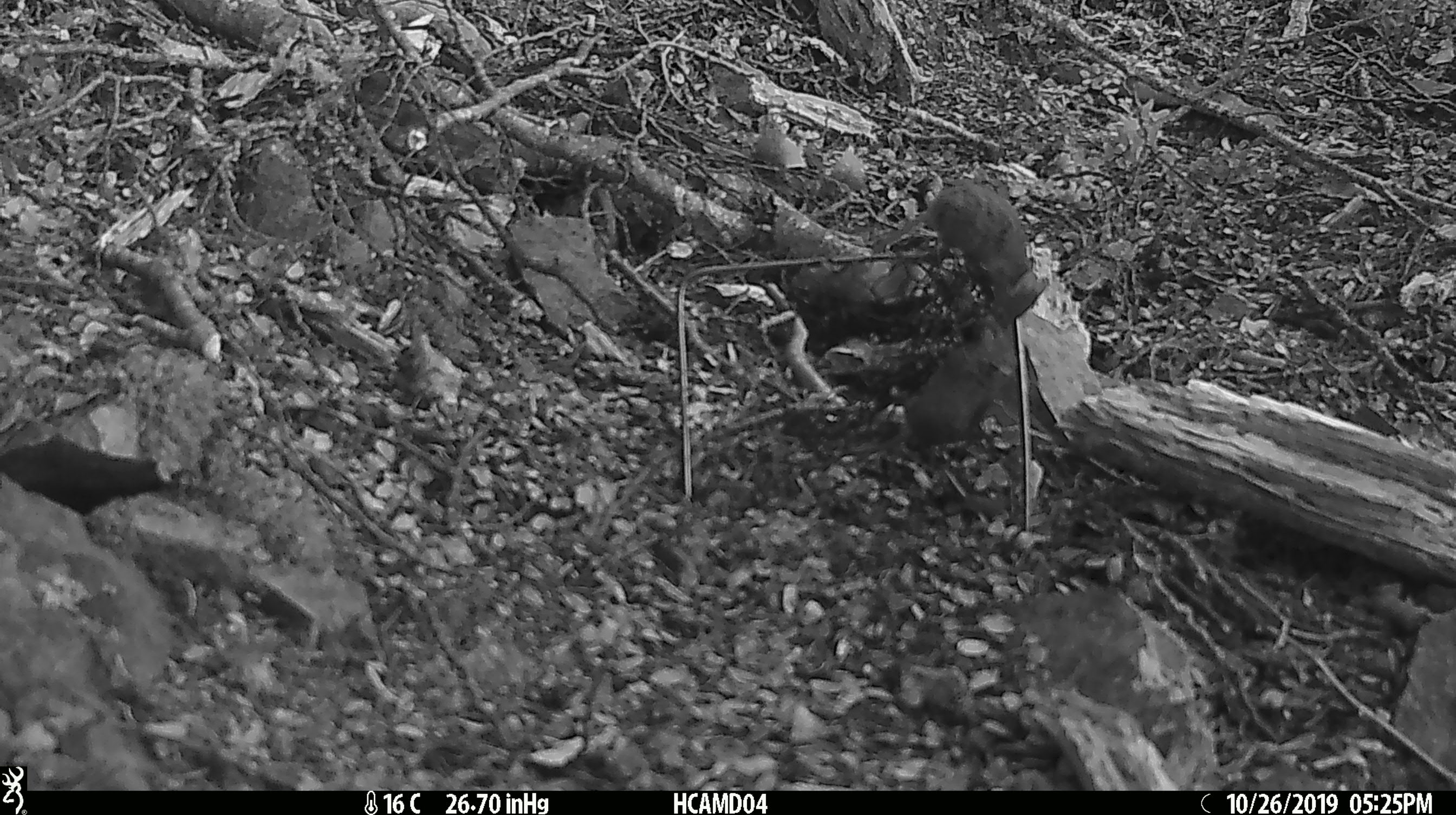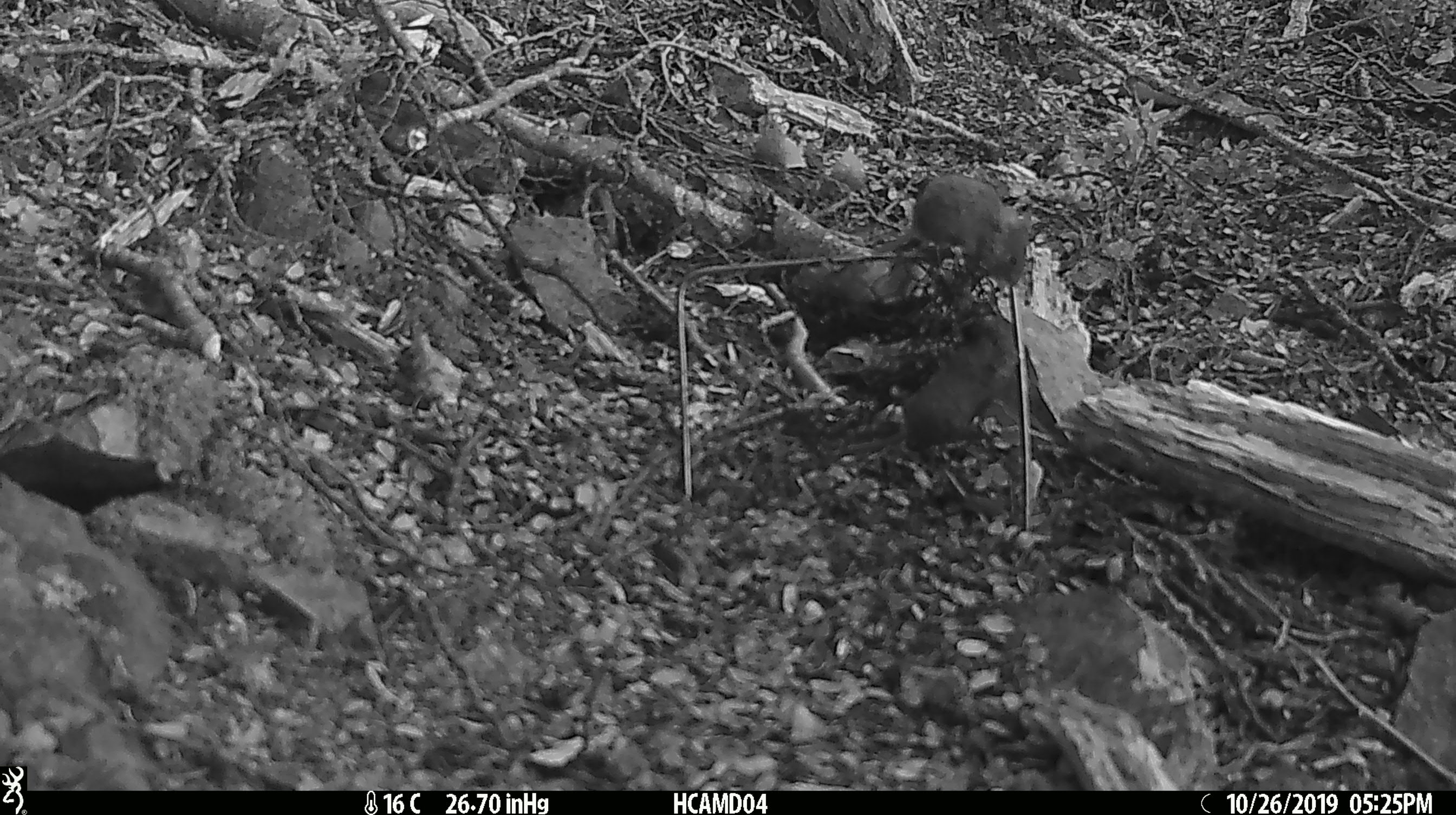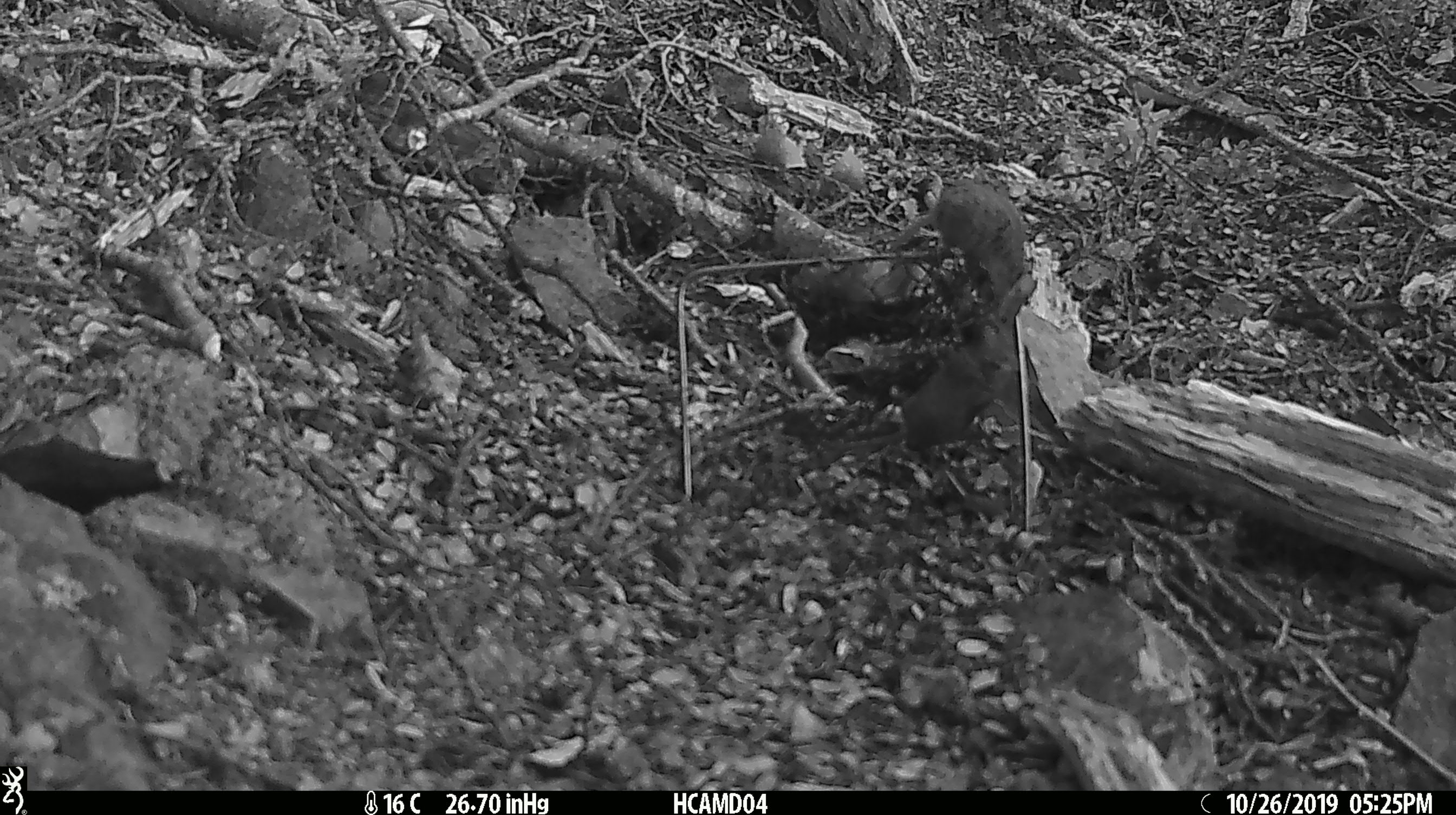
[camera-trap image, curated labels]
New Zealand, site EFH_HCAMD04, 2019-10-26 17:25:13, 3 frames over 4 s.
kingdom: Animalia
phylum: Chordata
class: Mammalia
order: Rodentia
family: Muridae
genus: Mus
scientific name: Mus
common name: mouse